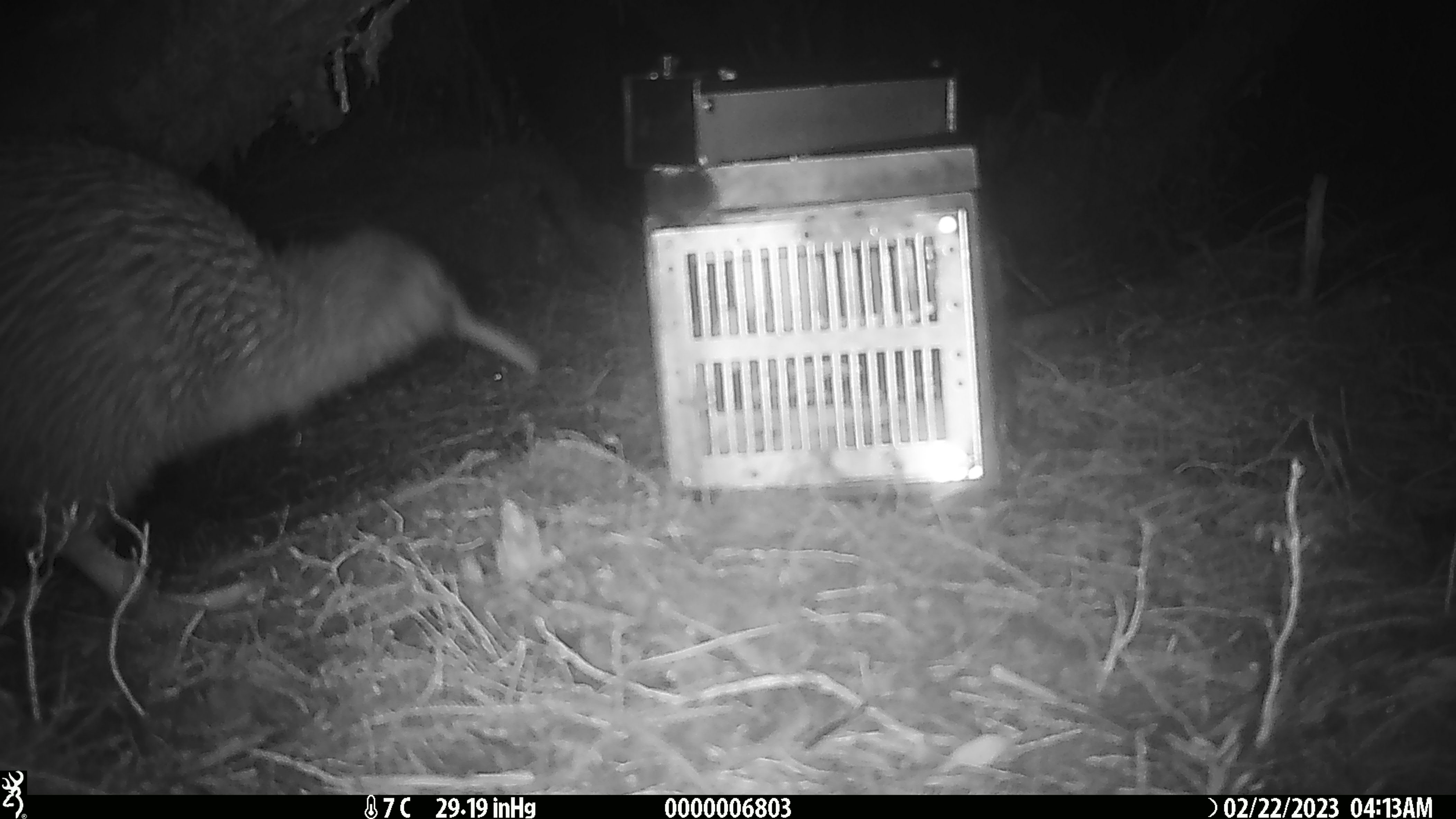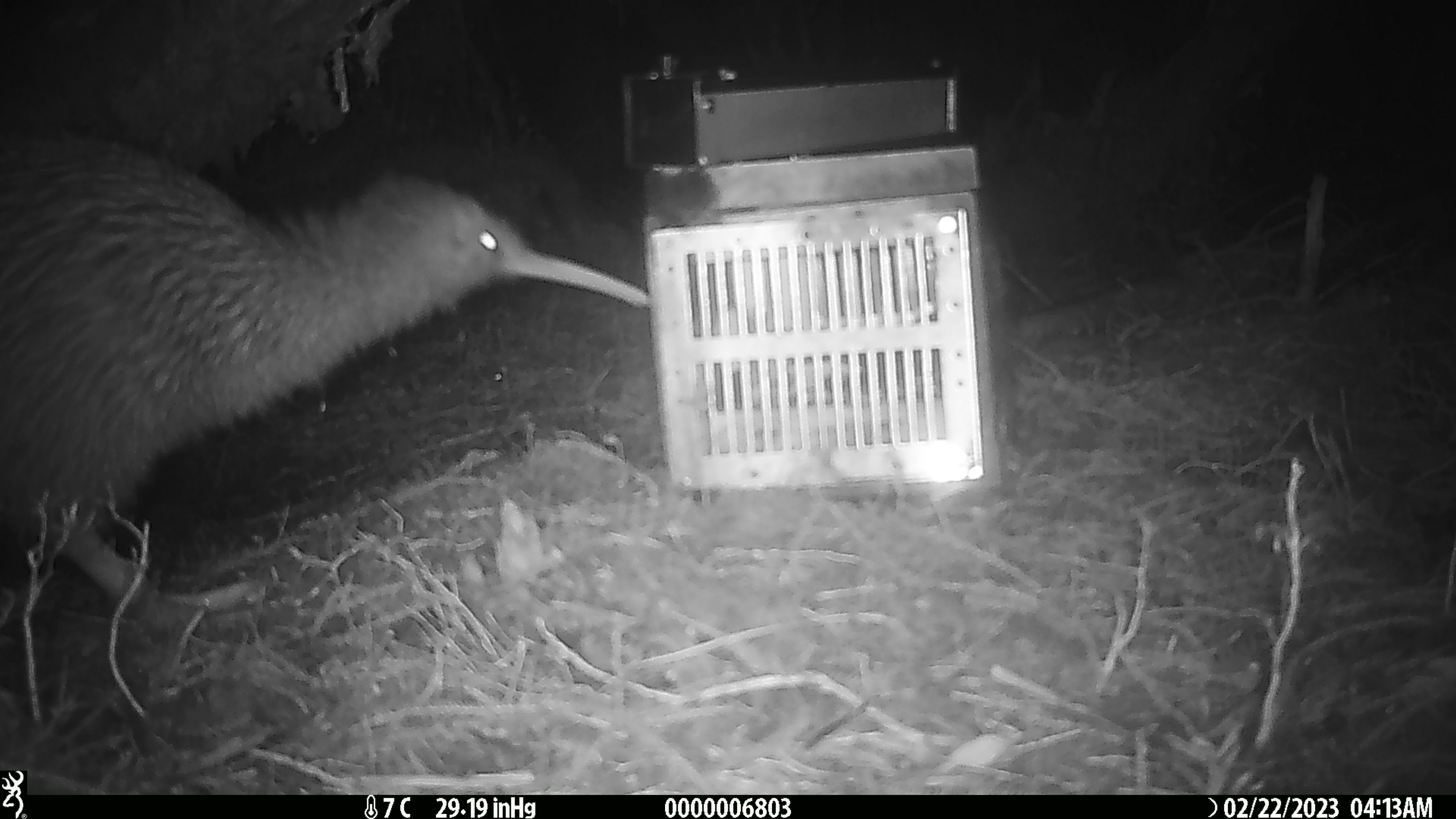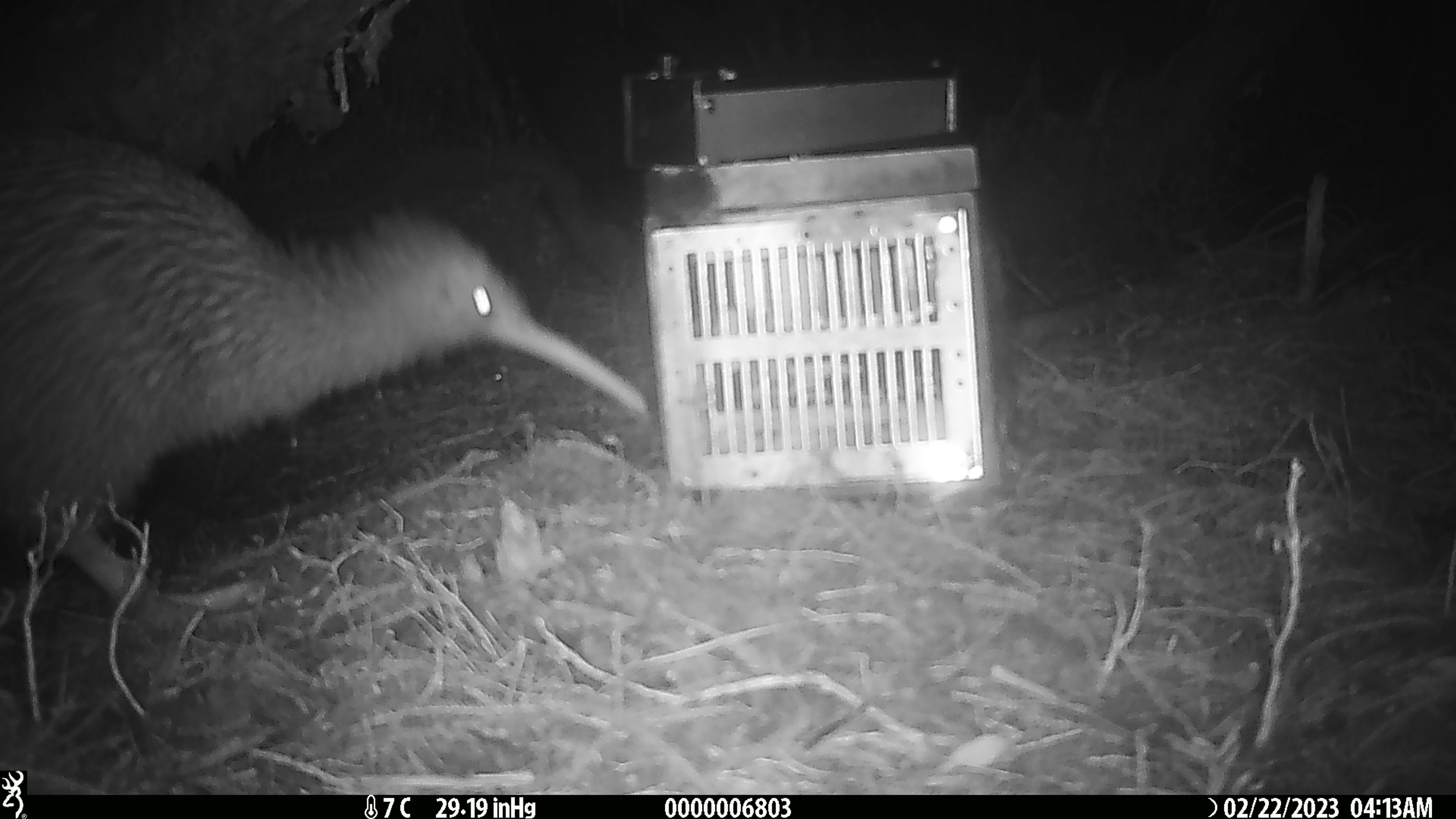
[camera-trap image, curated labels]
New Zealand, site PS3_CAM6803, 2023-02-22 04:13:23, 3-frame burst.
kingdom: Animalia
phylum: Chordata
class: Aves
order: Apterygiformes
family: Apterygidae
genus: Apteryx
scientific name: Apteryx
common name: kiwi